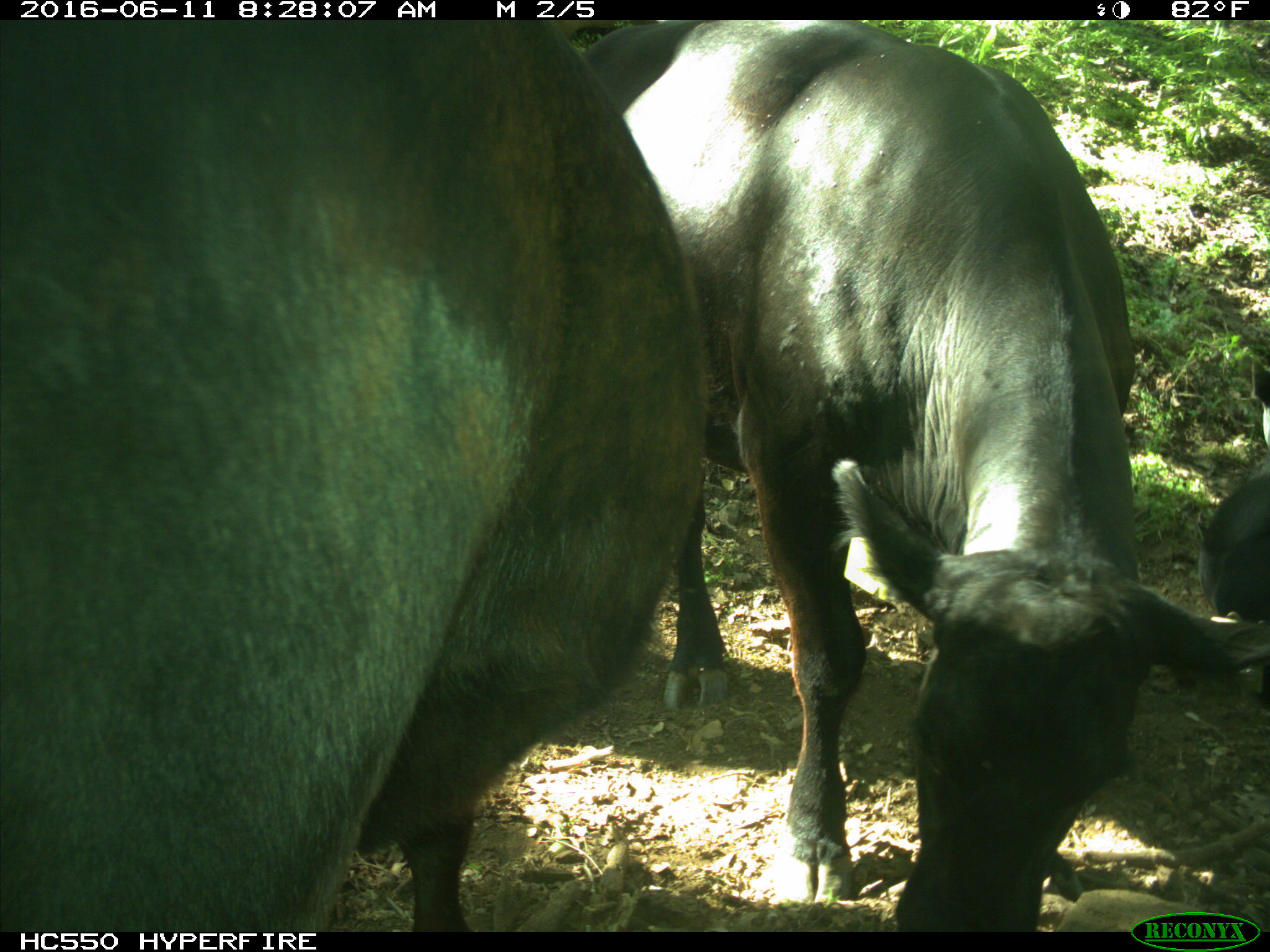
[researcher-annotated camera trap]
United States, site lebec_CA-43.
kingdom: Animalia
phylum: Chordata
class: Mammalia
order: Artiodactyla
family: Bovidae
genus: Bos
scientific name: Bos taurus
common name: domestic cow